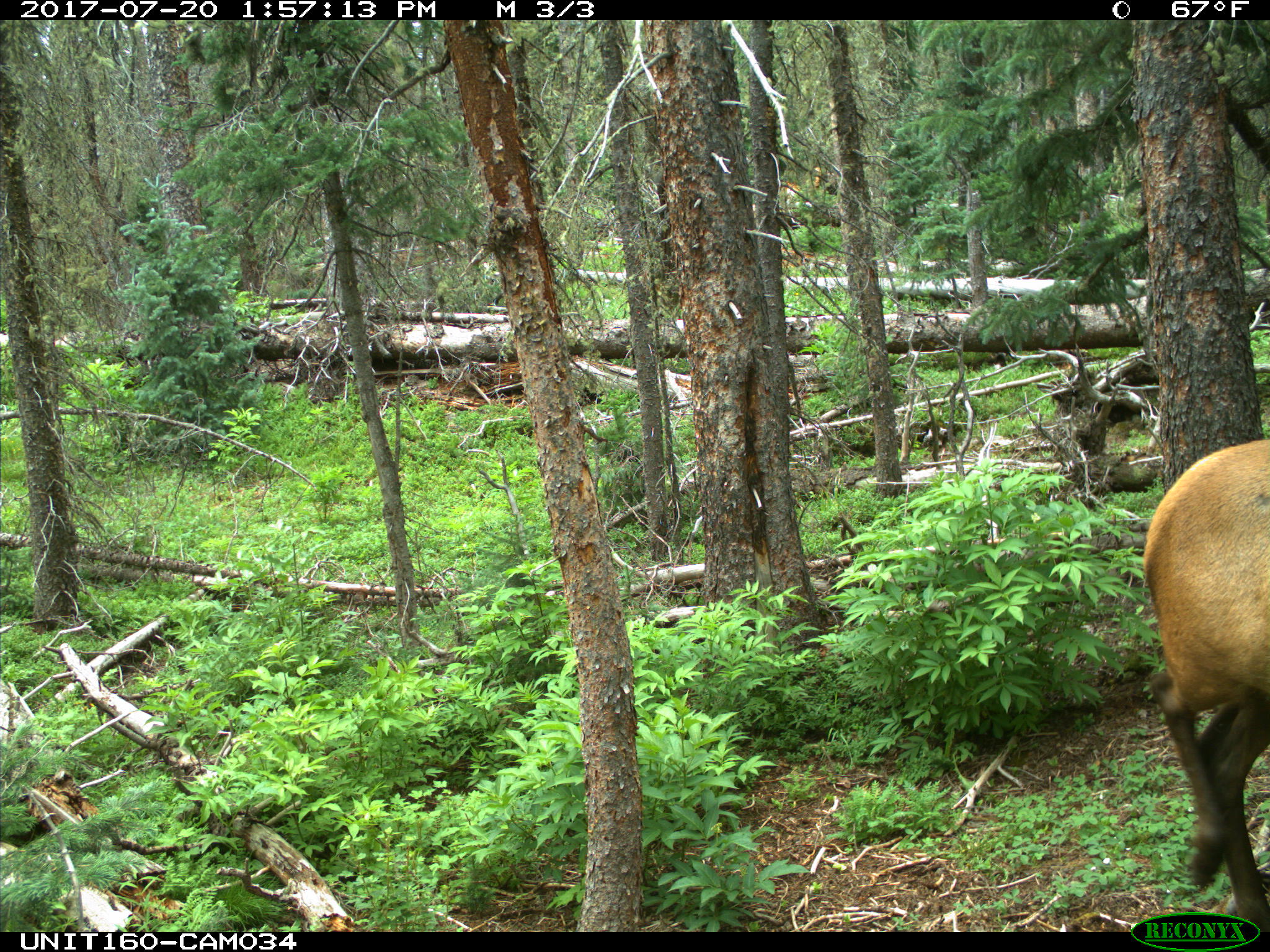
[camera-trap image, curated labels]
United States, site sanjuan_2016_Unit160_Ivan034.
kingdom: Animalia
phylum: Chordata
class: Mammalia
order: Artiodactyla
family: Cervidae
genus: Cervus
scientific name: Cervus elaphus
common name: red deer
Cervus elaphus (red deer).